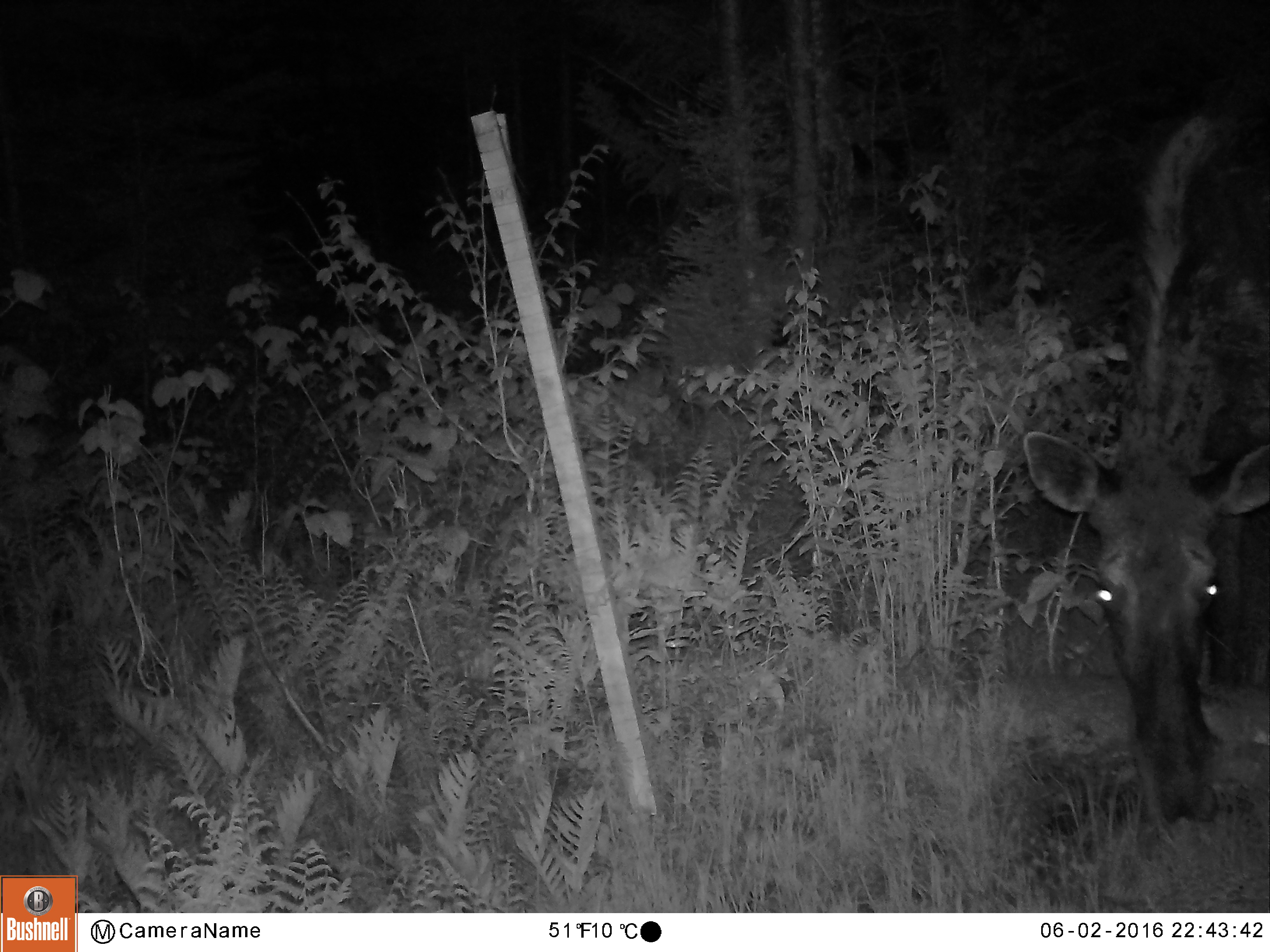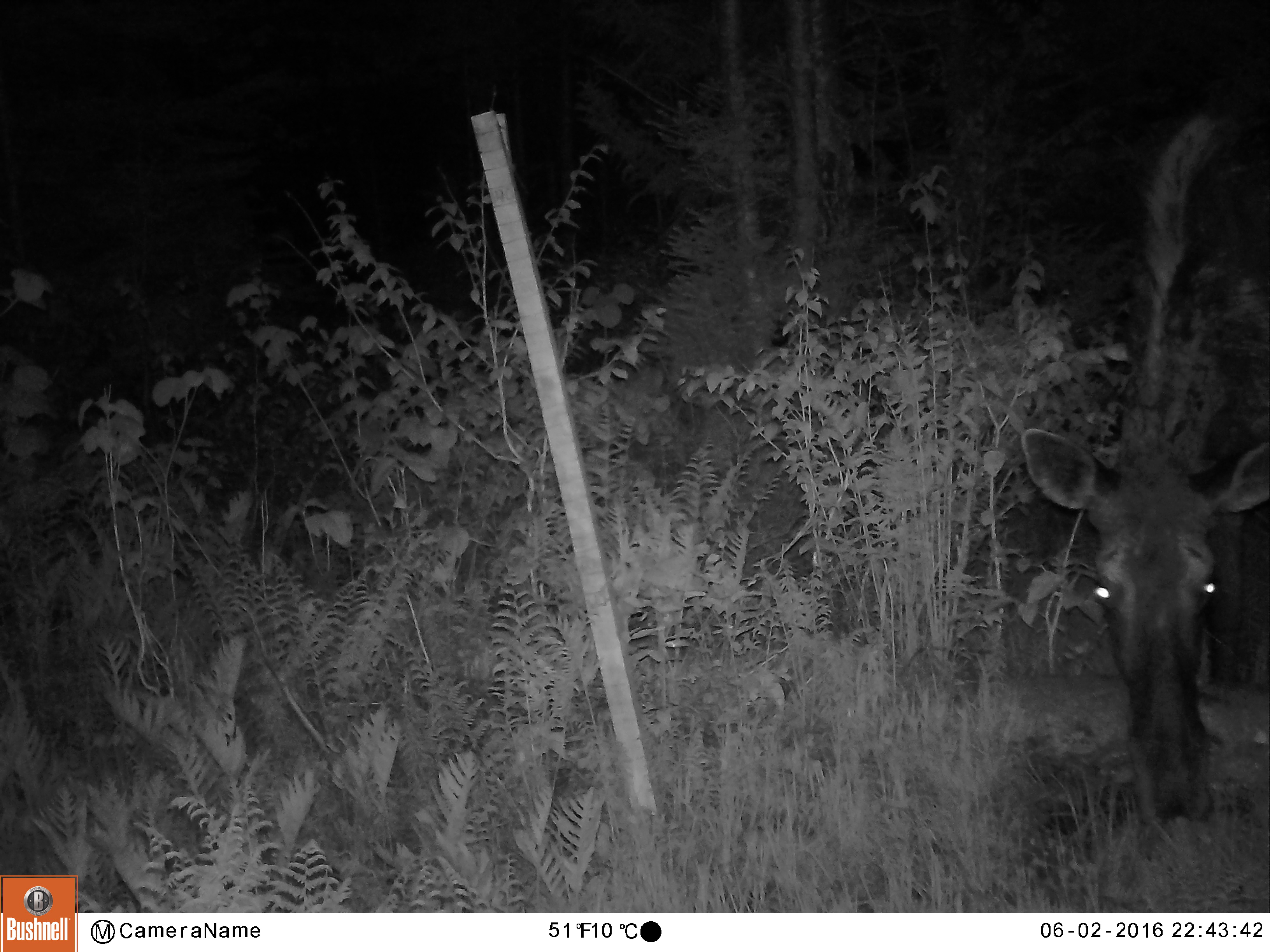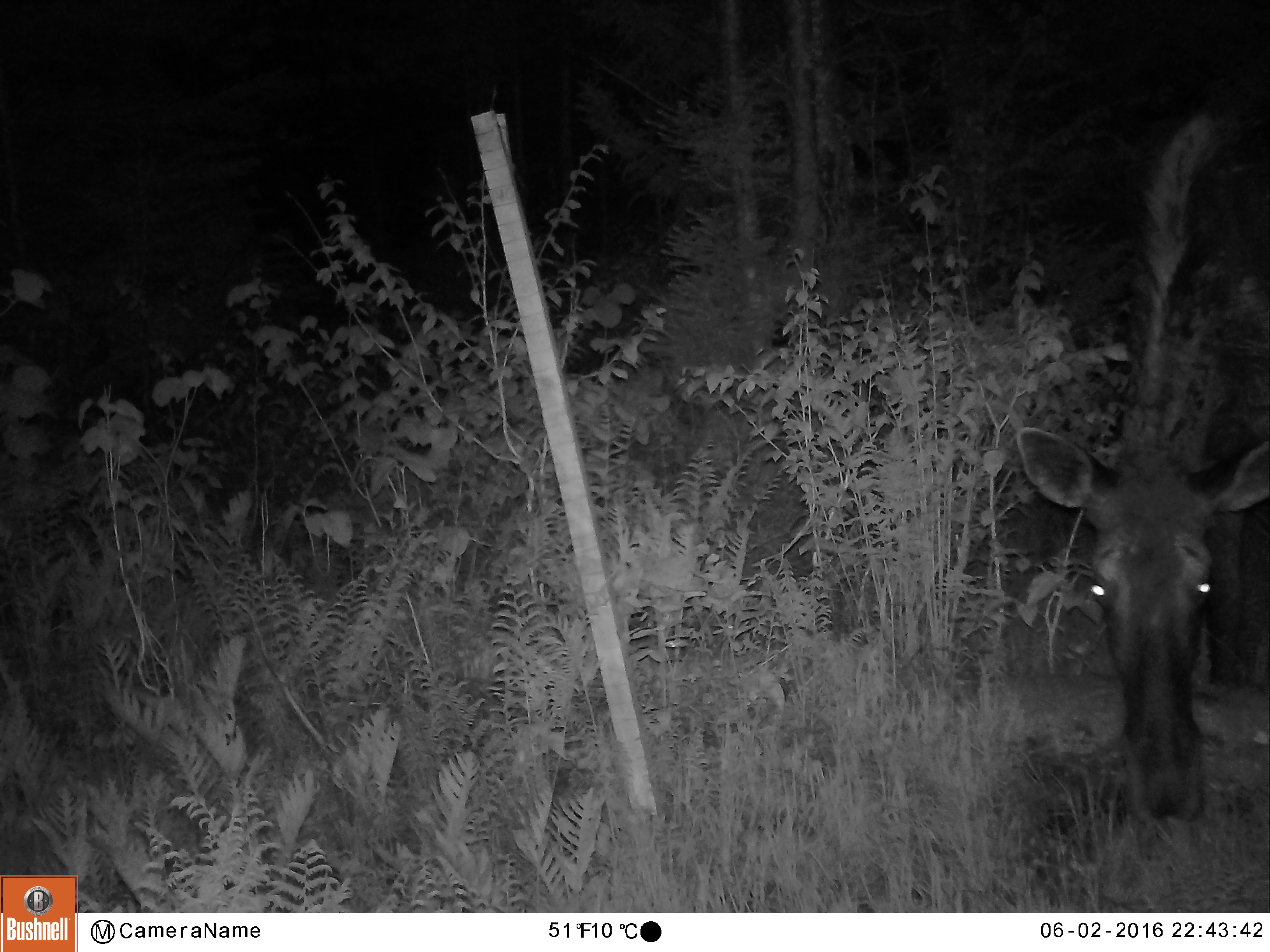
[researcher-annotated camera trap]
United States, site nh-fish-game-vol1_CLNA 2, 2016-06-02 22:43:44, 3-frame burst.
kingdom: Animalia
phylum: Chordata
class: Mammalia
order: Artiodactyla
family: Cervidae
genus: Alces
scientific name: Alces alces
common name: moose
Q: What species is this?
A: Moose (Alces alces).